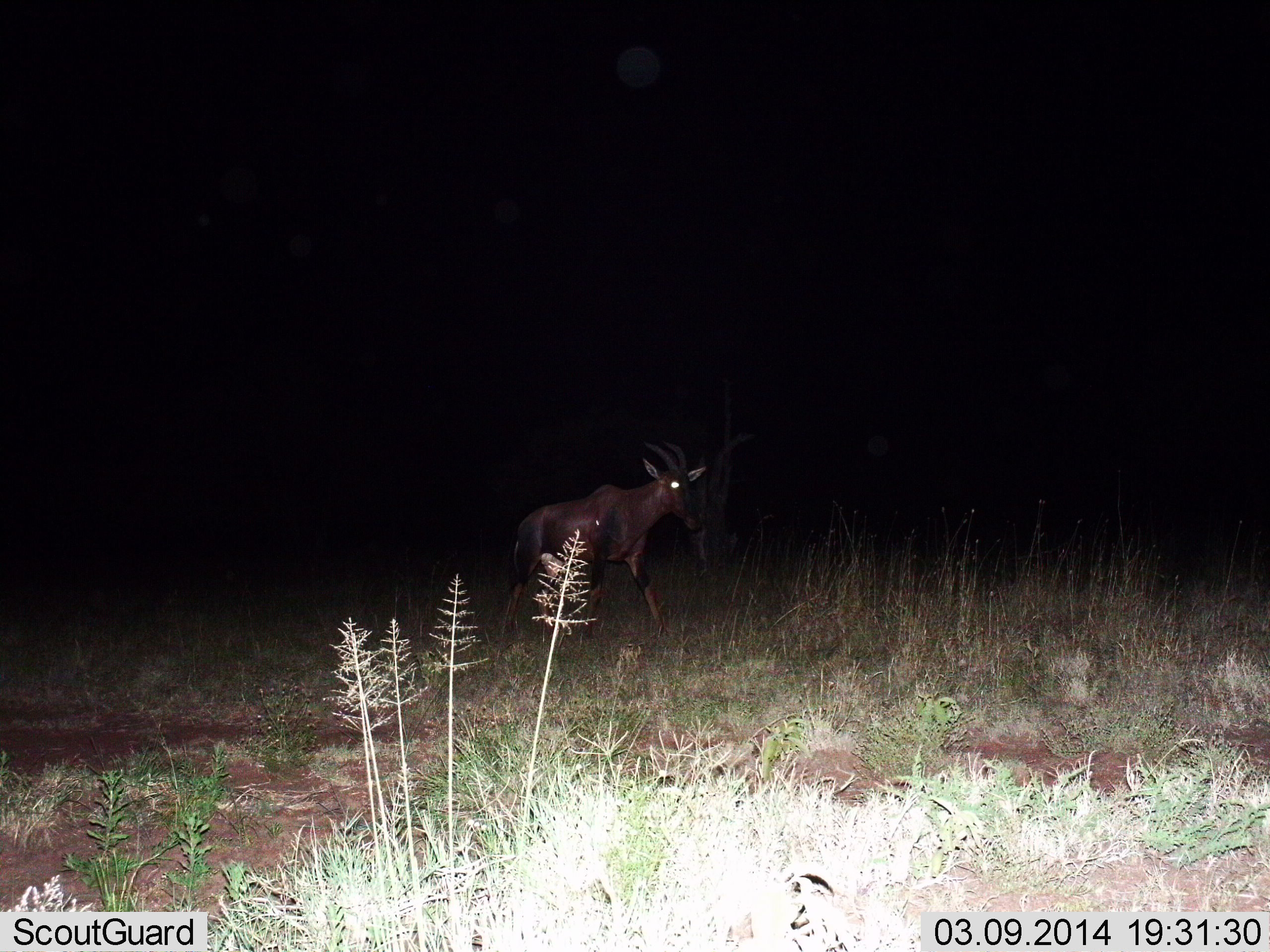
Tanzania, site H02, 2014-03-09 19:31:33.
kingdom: Animalia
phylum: Chordata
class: Mammalia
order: Artiodactyla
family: Bovidae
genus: Damaliscus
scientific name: Damaliscus lunatus jimela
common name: topi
Topi (Damaliscus lunatus jimela), count 1. Behavior (volunteer vote fractions): standing 70%, resting 0%, moving 40%, interacting 0%. Young present (vote fraction): 0%. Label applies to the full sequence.